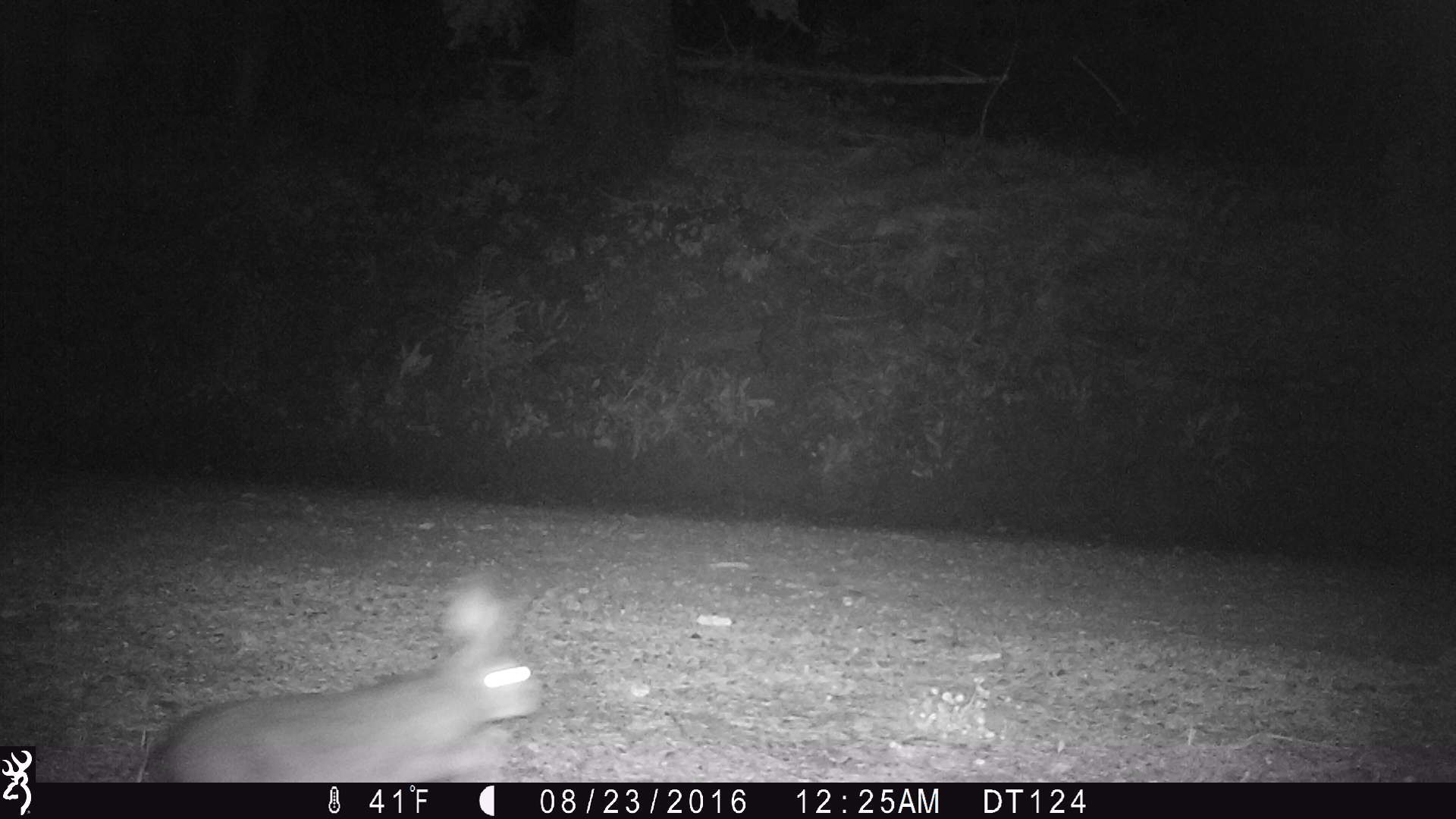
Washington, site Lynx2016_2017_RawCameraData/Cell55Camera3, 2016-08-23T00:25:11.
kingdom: Animalia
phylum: Chordata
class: Mammalia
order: Lagomorpha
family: Leporidae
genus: Lepus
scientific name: Lepus americanus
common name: snowshoe hare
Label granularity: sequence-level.